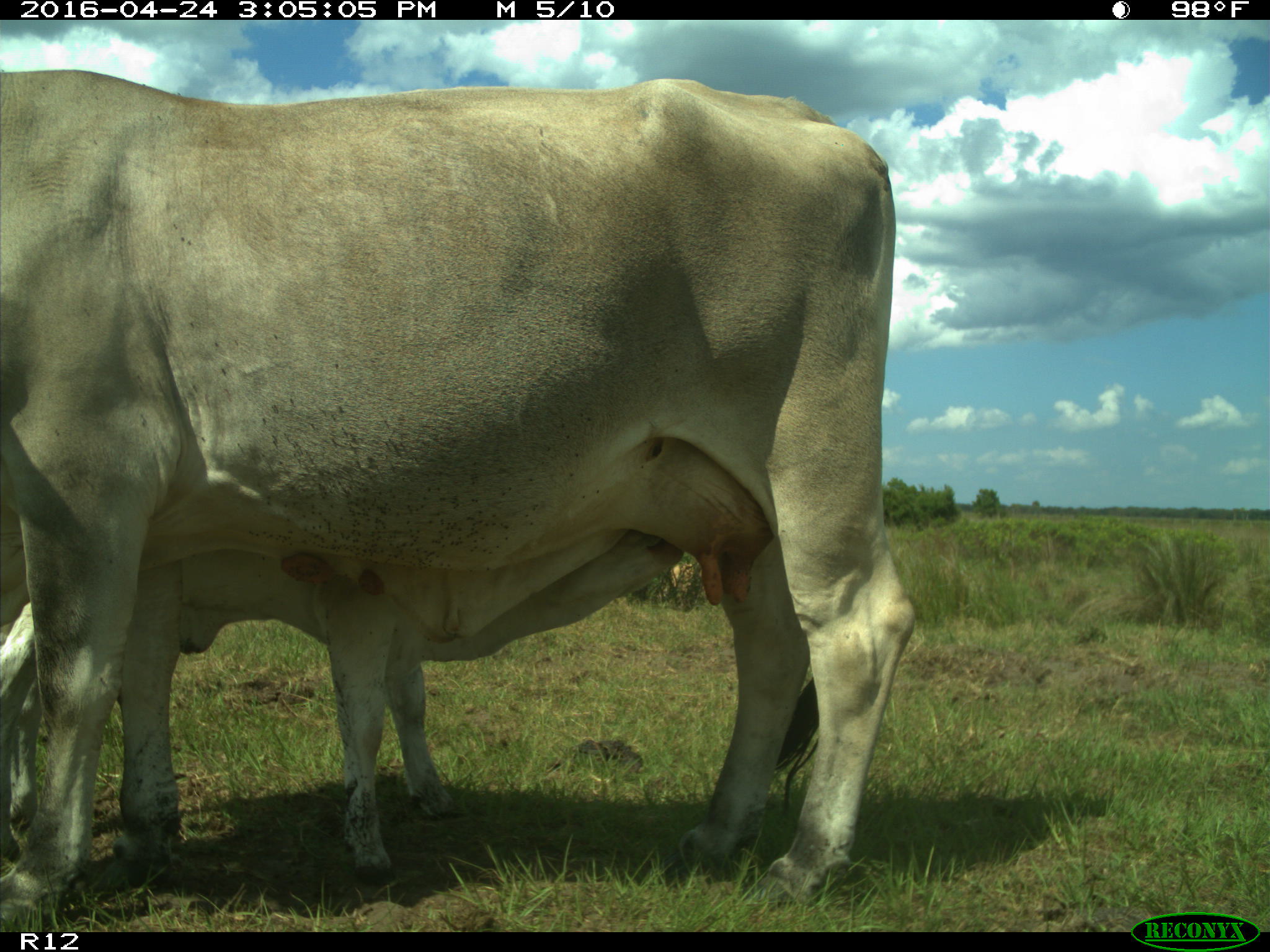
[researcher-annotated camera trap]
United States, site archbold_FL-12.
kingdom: Animalia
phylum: Chordata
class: Mammalia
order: Artiodactyla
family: Bovidae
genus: Bos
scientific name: Bos taurus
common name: domestic cow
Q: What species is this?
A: Bos taurus (domestic cow).